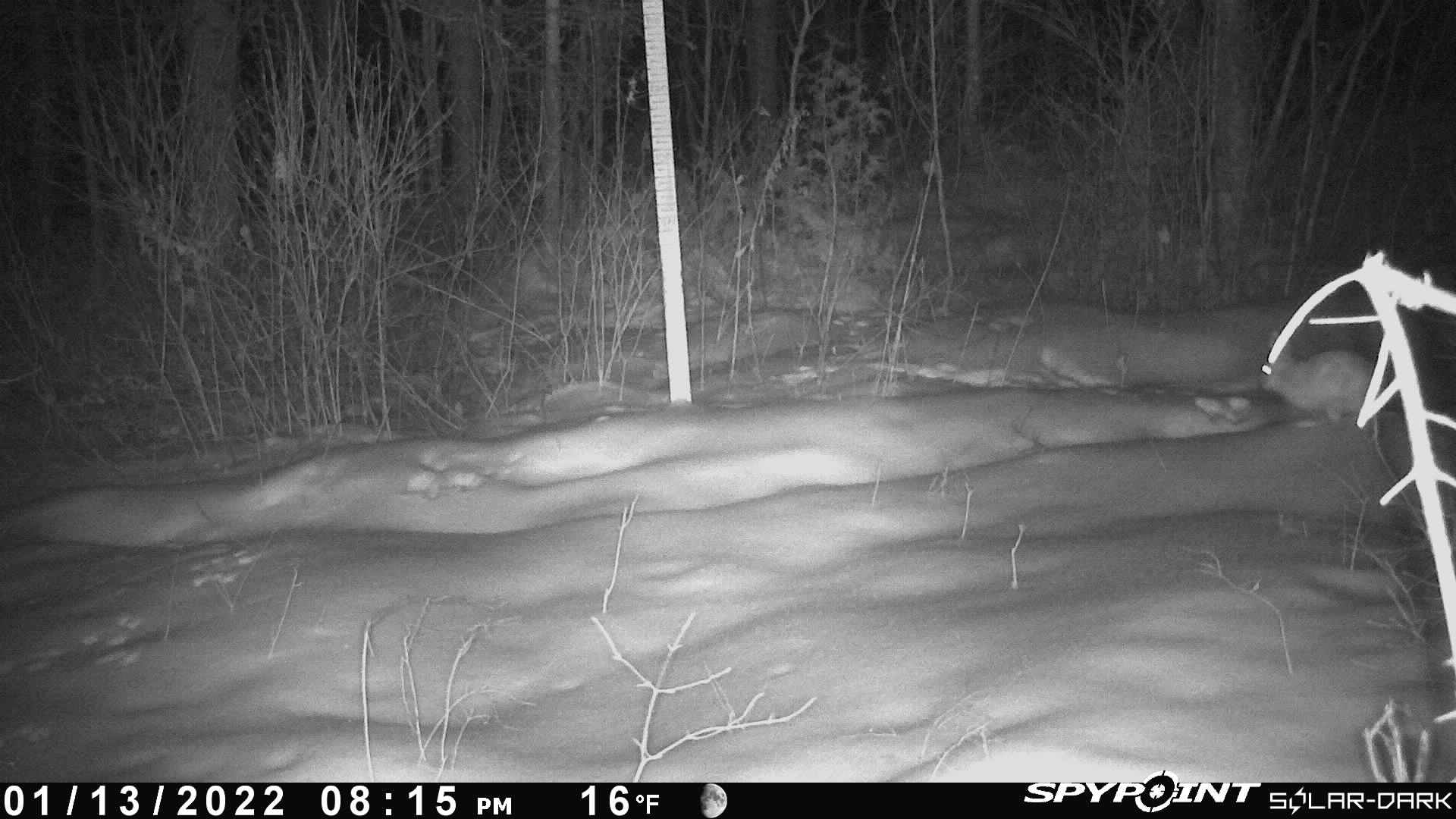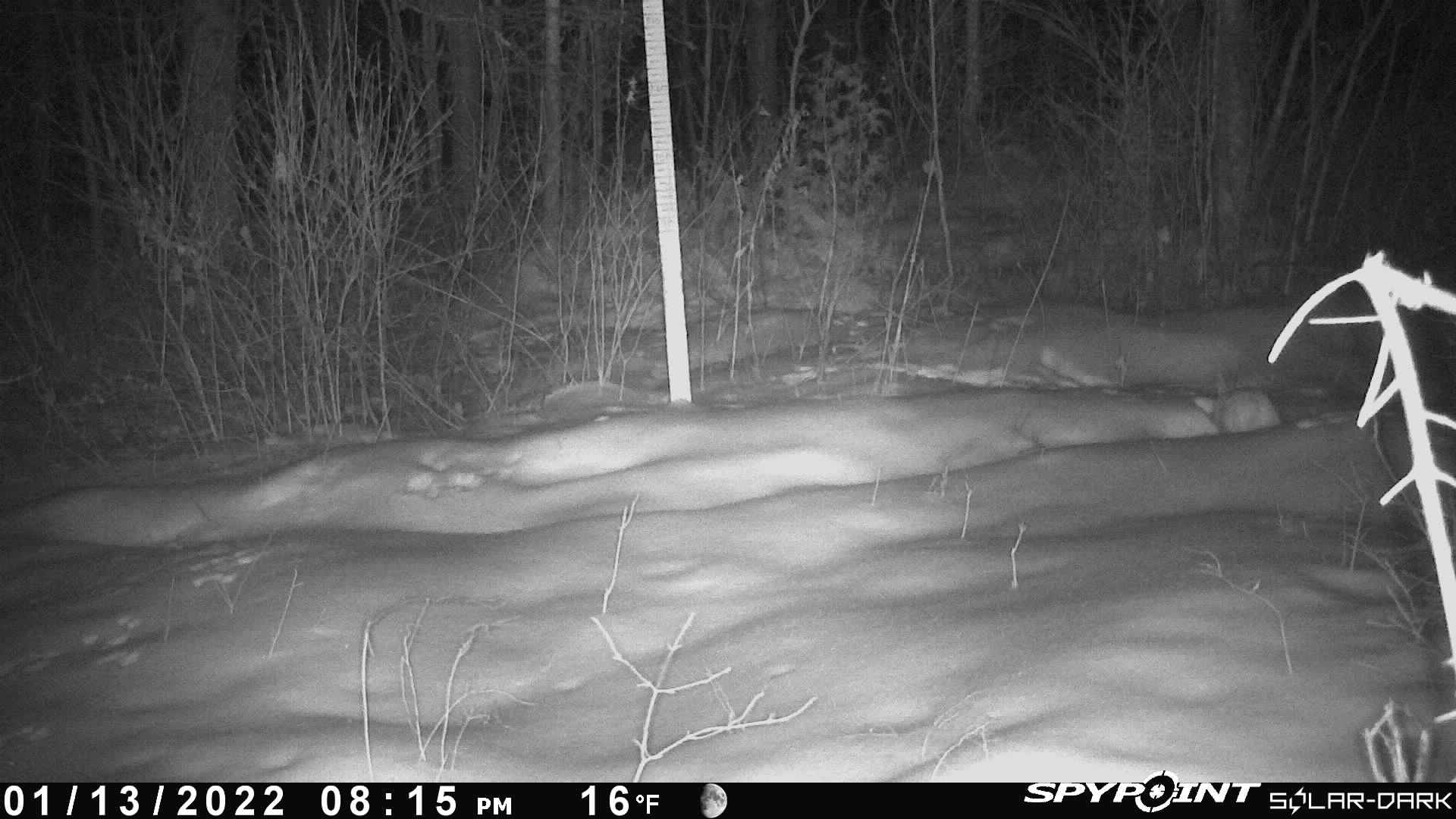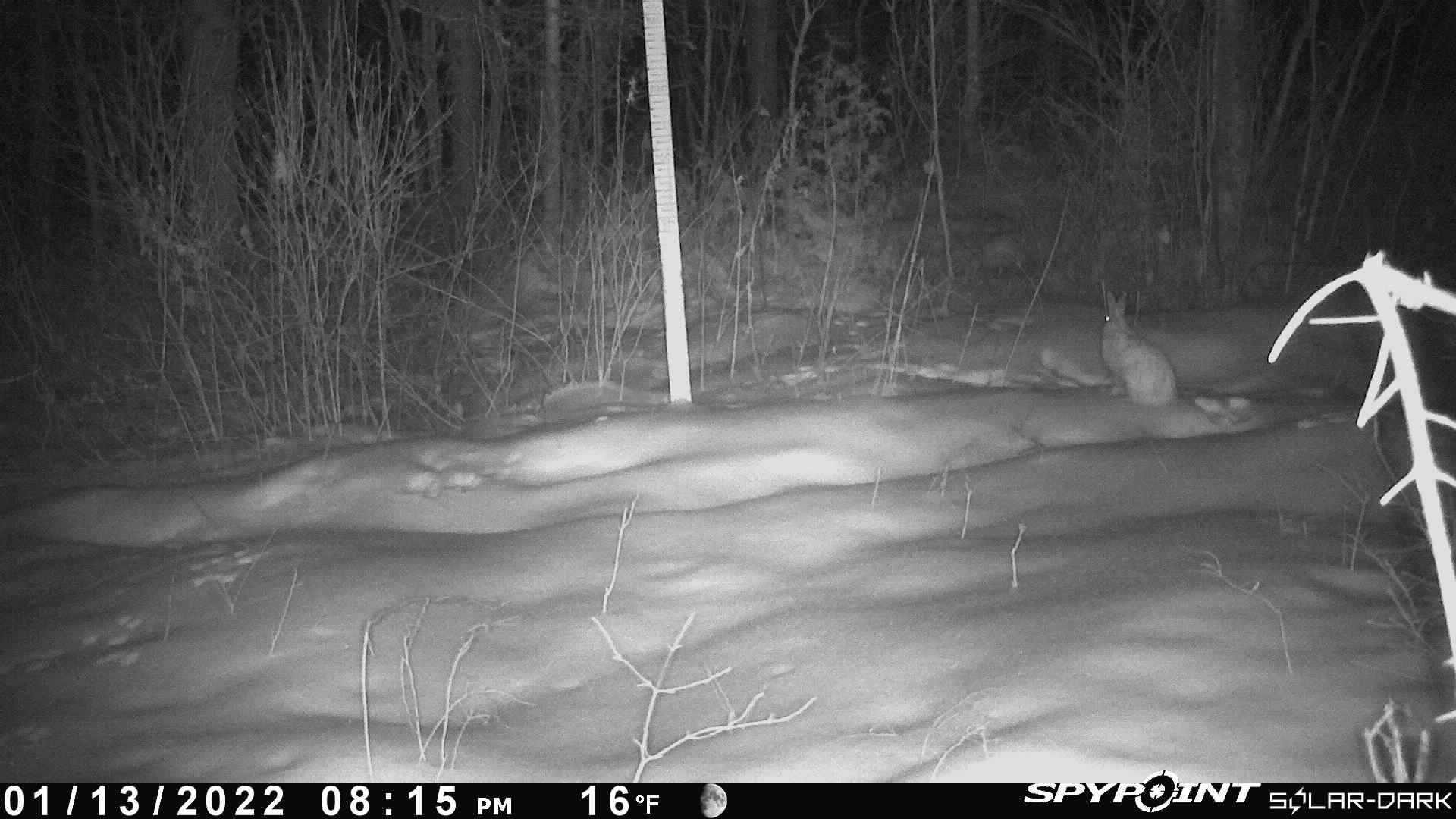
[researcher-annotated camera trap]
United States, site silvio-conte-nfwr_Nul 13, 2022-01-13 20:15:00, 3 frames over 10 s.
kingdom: Animalia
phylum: Chordata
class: Mammalia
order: Lagomorpha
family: Leporidae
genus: Lepus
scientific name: Lepus americanus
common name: snowshoe hare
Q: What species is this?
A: Snowshoe hare (Lepus americanus).